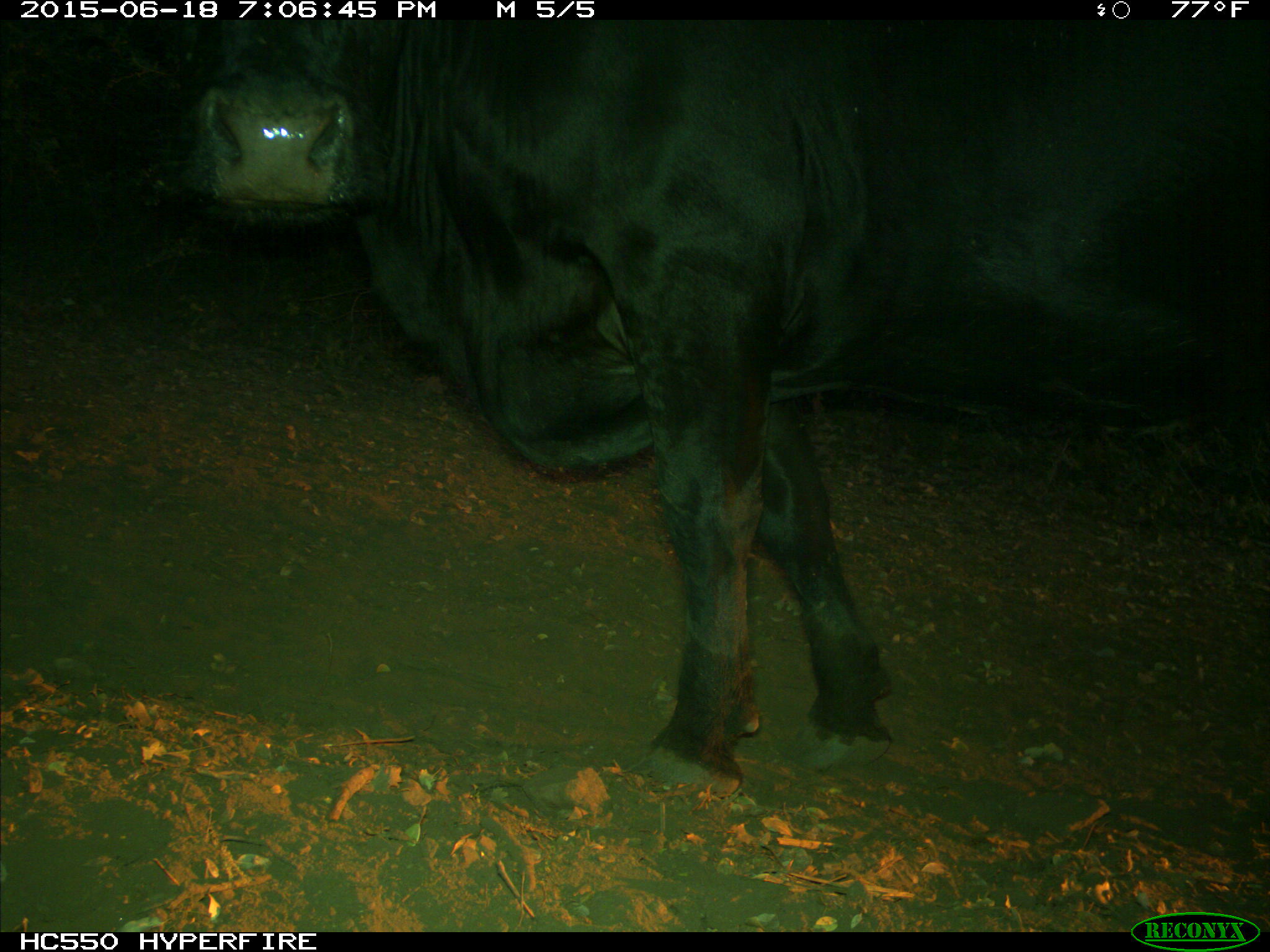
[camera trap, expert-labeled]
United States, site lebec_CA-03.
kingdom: Animalia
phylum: Chordata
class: Mammalia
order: Artiodactyla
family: Bovidae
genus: Bos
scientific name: Bos taurus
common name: domestic cow